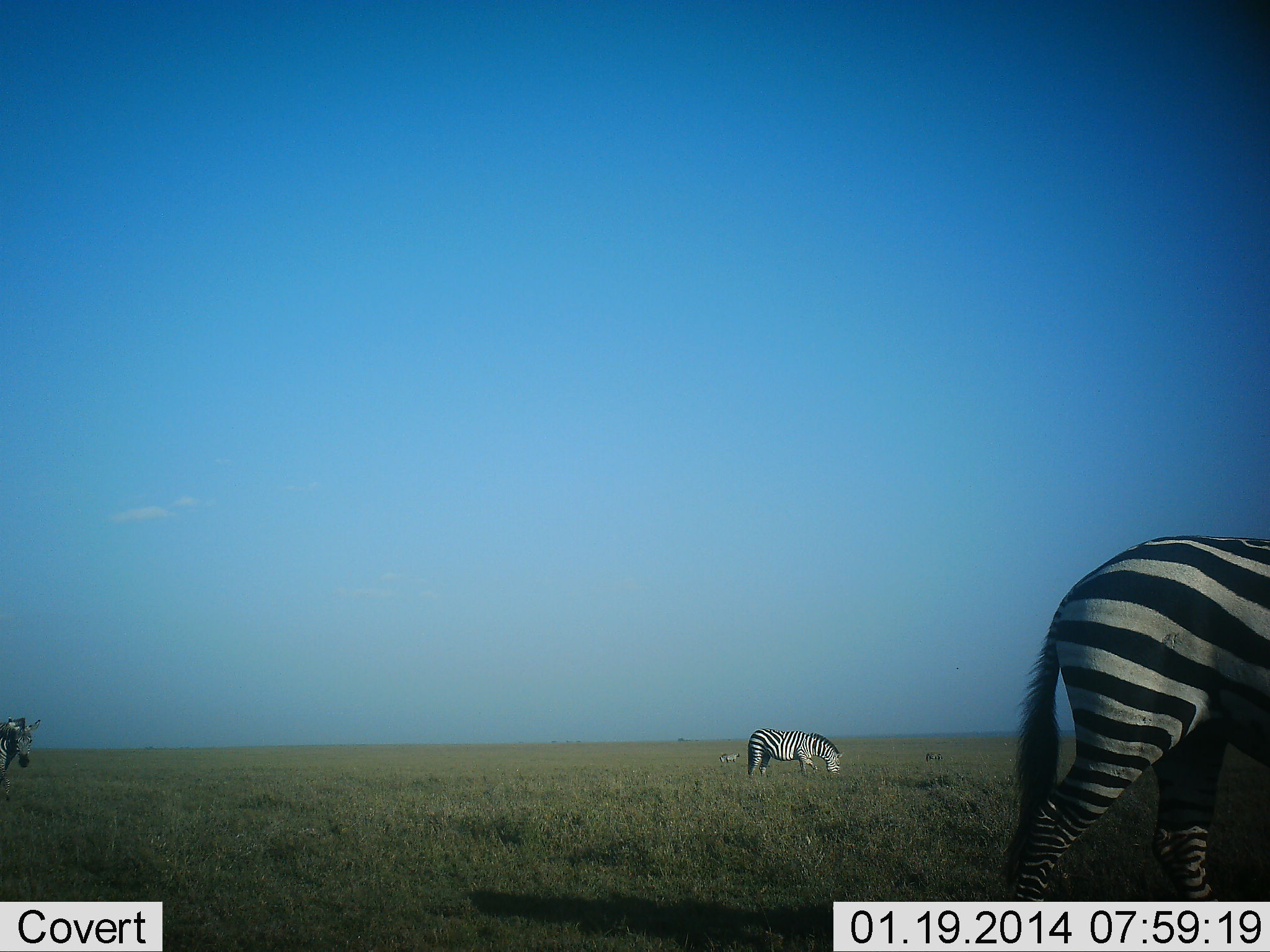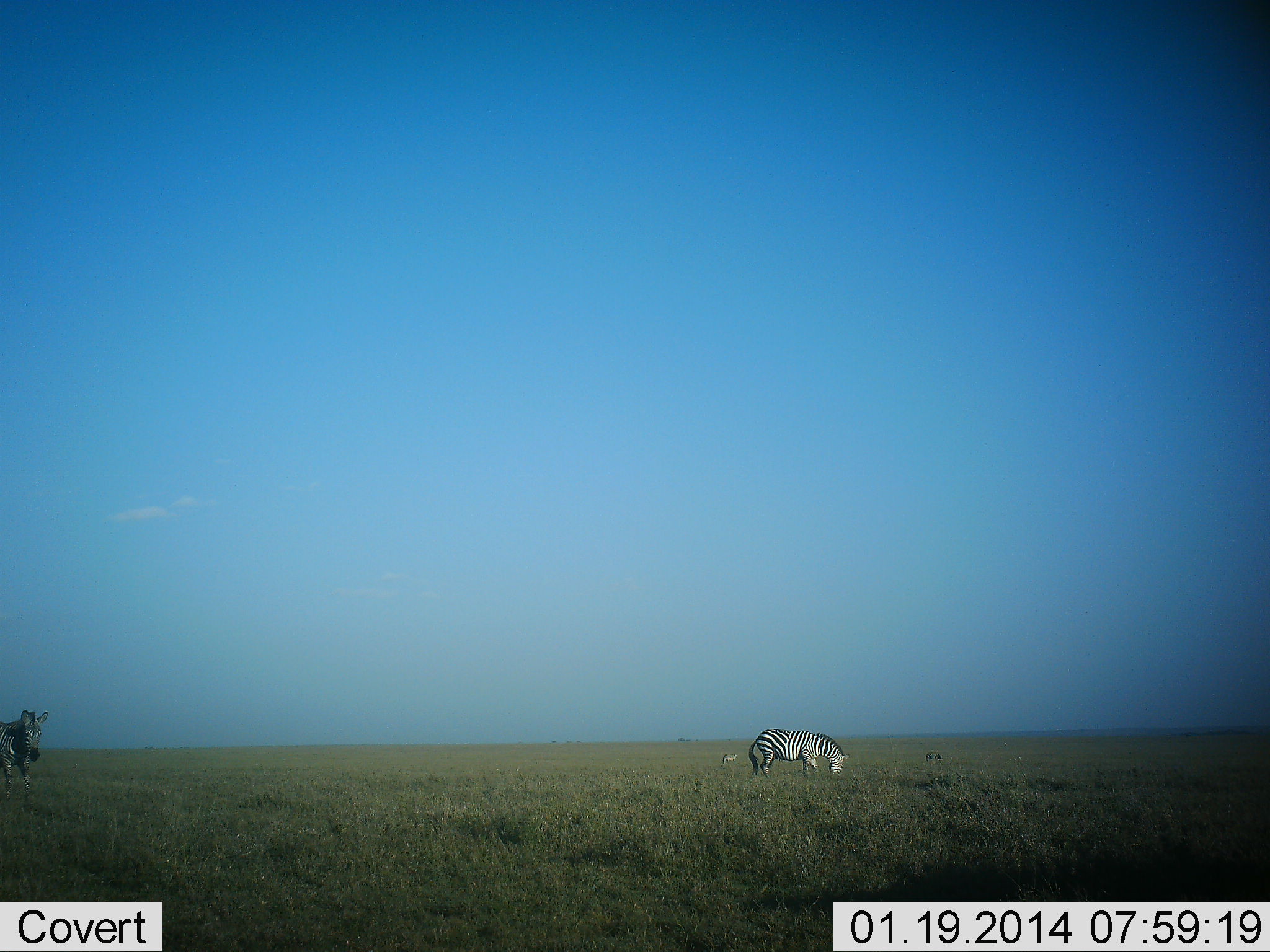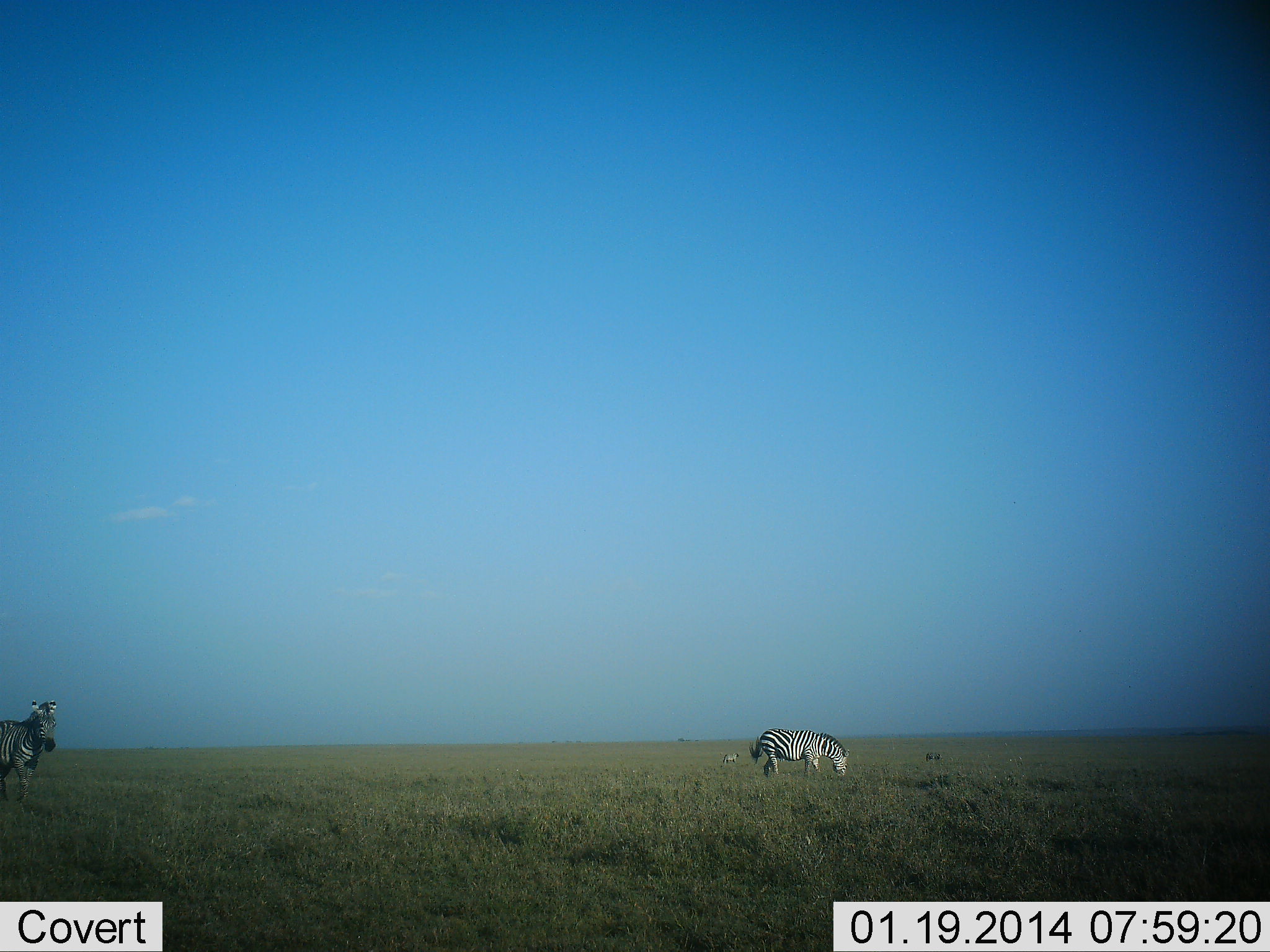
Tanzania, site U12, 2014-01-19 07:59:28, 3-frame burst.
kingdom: Animalia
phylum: Chordata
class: Mammalia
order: Perissodactyla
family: Equidae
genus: Equus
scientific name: Equus quagga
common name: plains zebra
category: zebra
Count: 3.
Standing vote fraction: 30%.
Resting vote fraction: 10%.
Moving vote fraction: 90%.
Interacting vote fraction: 0%.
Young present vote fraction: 0%.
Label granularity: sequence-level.